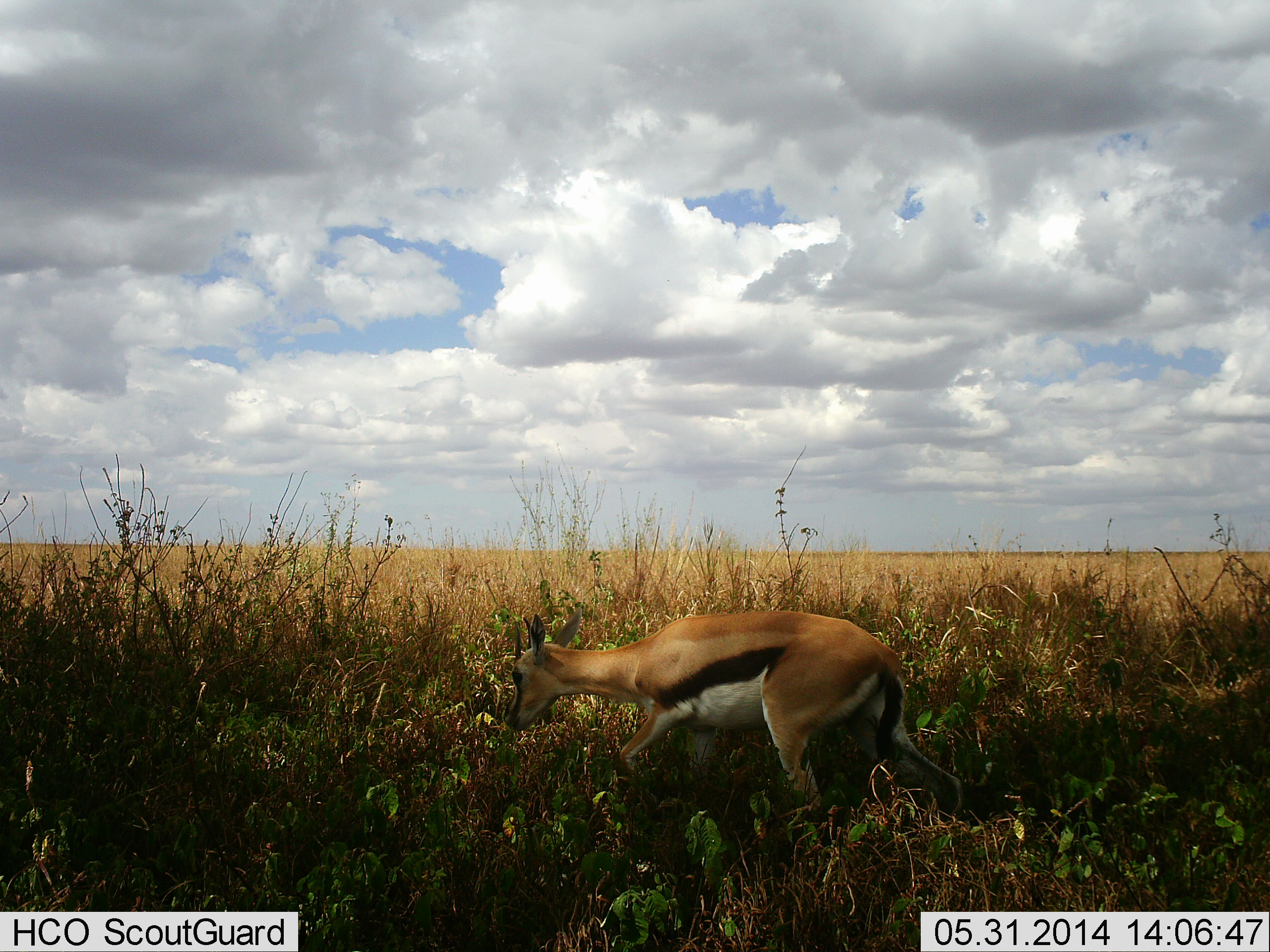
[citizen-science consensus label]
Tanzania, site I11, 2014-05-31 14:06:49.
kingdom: Animalia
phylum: Chordata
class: Mammalia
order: Artiodactyla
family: Bovidae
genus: Eudorcas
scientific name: Eudorcas thomsonii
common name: thomson's gazelle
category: gazellethomsons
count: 1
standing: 10%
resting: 0%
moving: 80%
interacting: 0%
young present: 0%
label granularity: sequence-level